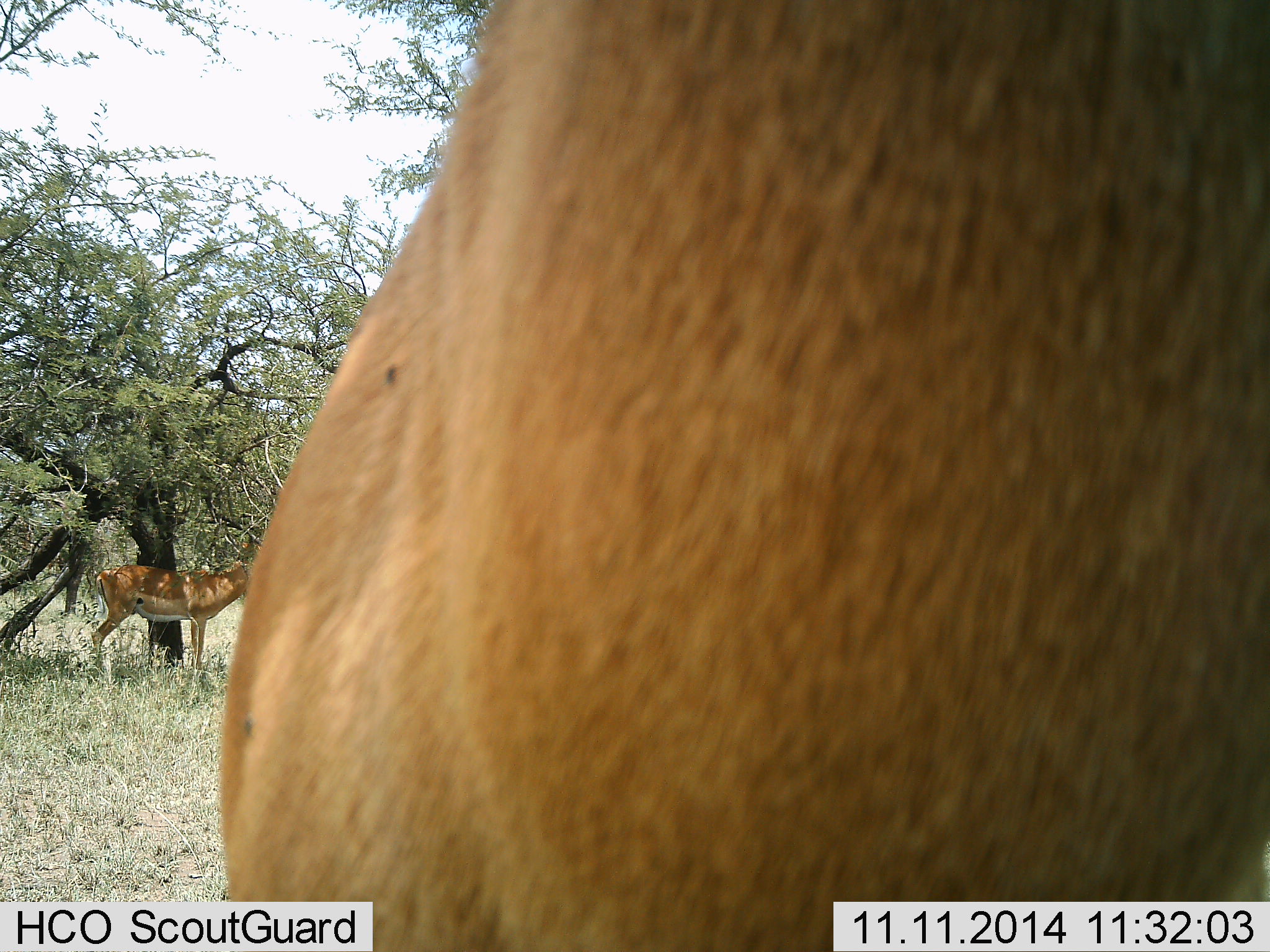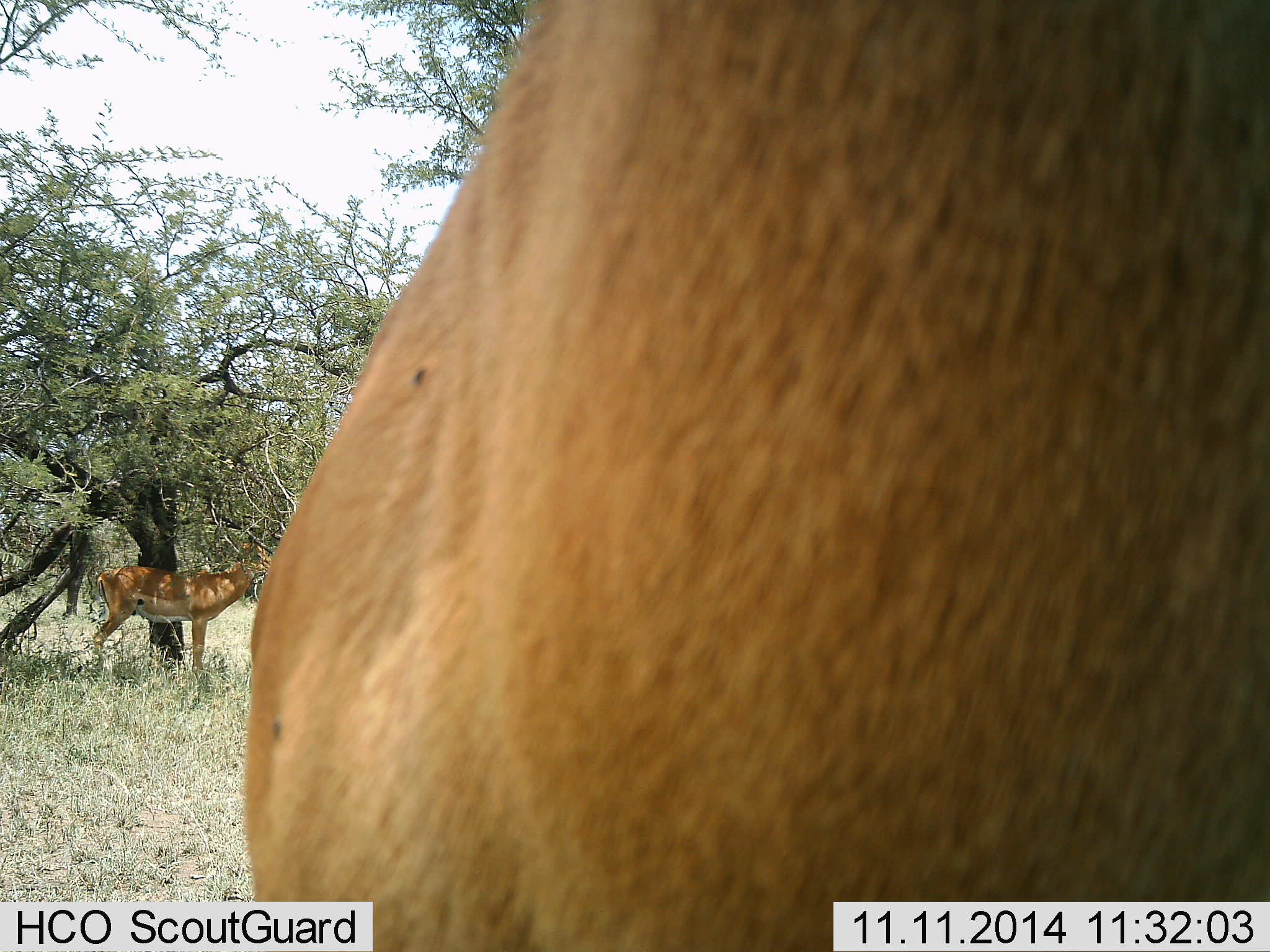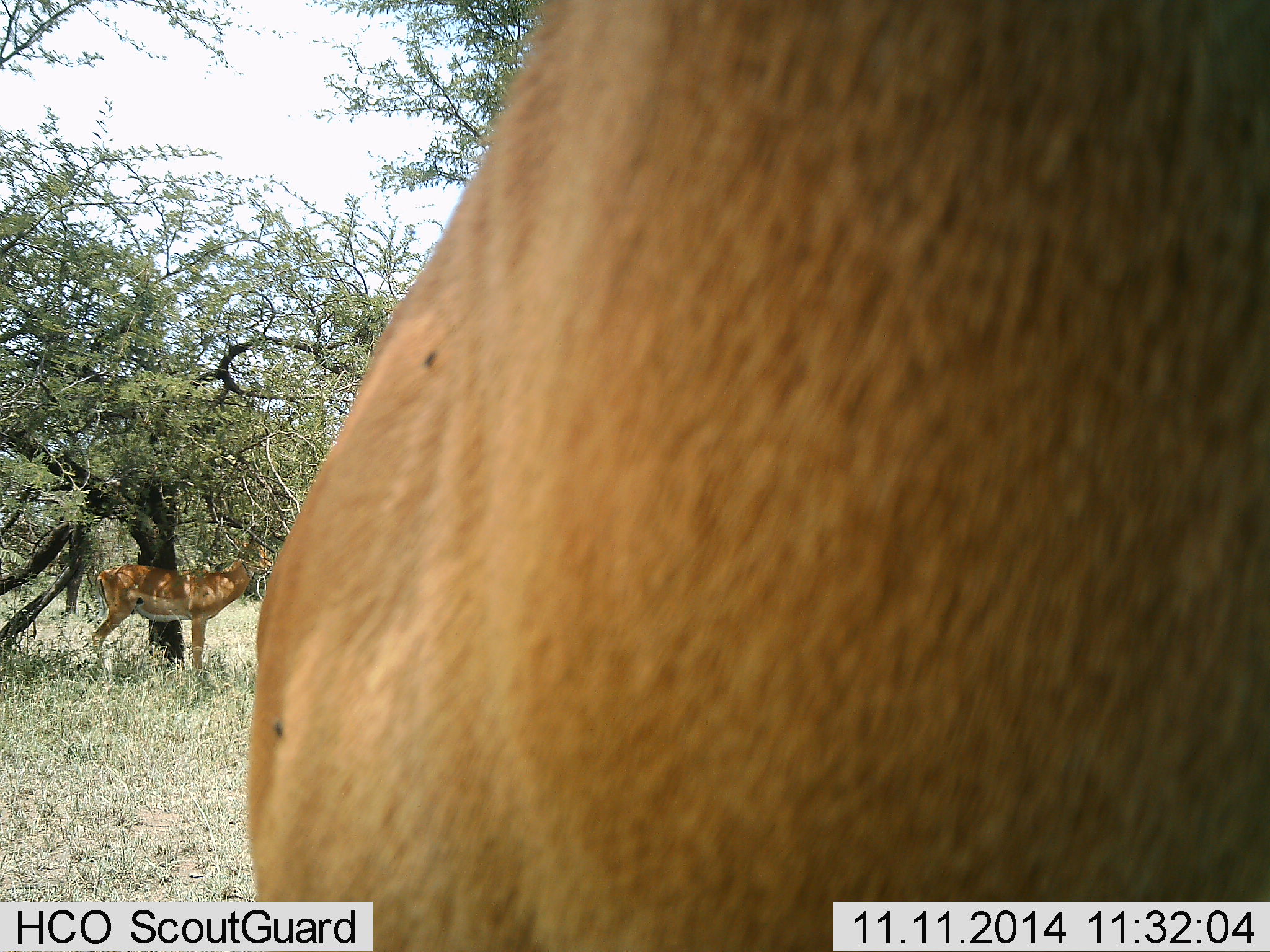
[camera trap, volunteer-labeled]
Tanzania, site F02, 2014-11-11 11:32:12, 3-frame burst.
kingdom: Animalia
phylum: Chordata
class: Mammalia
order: Artiodactyla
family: Bovidae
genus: Aepyceros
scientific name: Aepyceros melampus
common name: impala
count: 2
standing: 100%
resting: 0%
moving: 0%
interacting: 0%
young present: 0%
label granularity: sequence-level